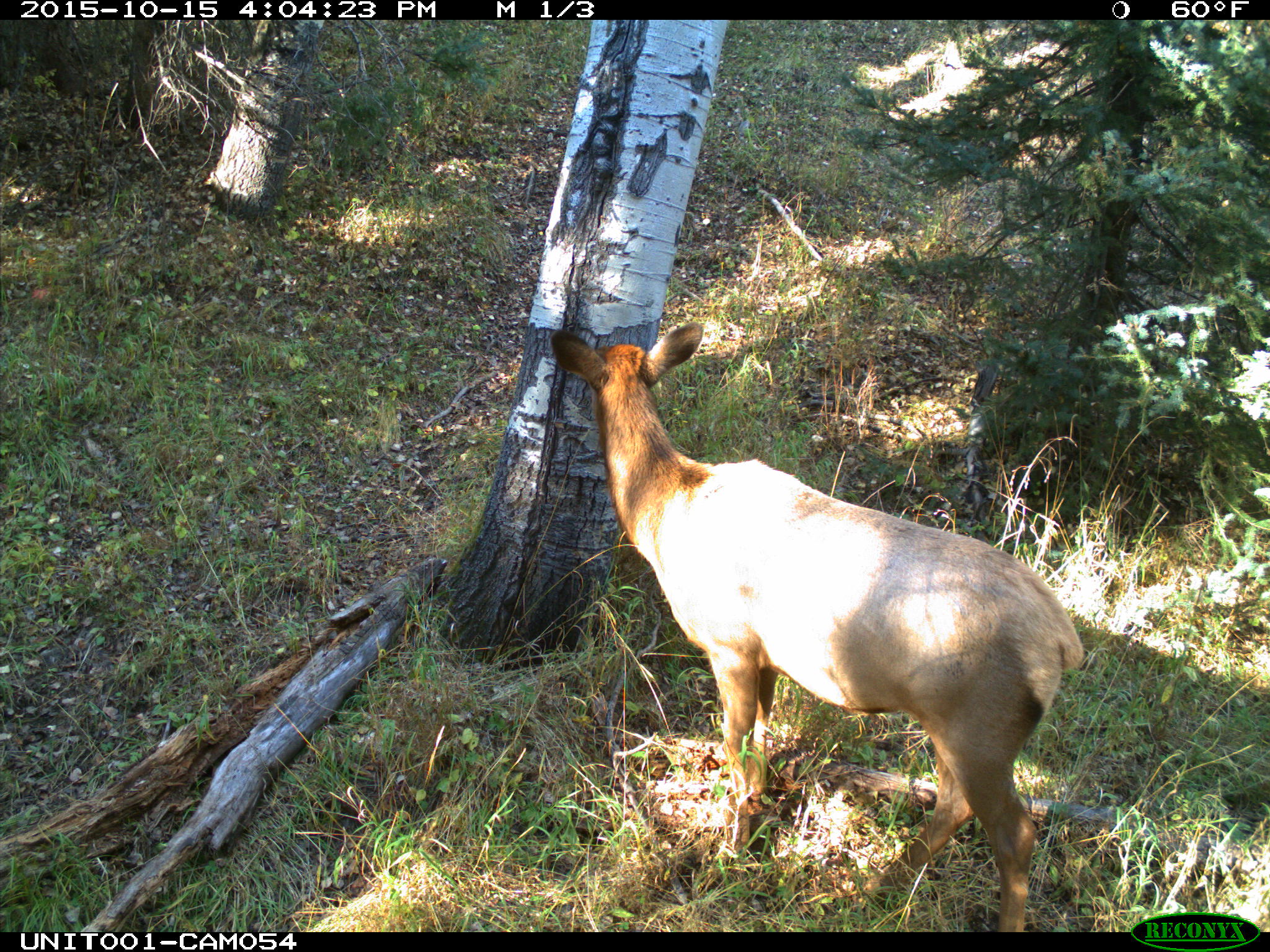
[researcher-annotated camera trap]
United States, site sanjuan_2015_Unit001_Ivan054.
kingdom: Animalia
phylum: Chordata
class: Mammalia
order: Artiodactyla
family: Cervidae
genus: Cervus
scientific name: Cervus elaphus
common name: red deer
Cervus elaphus (red deer).